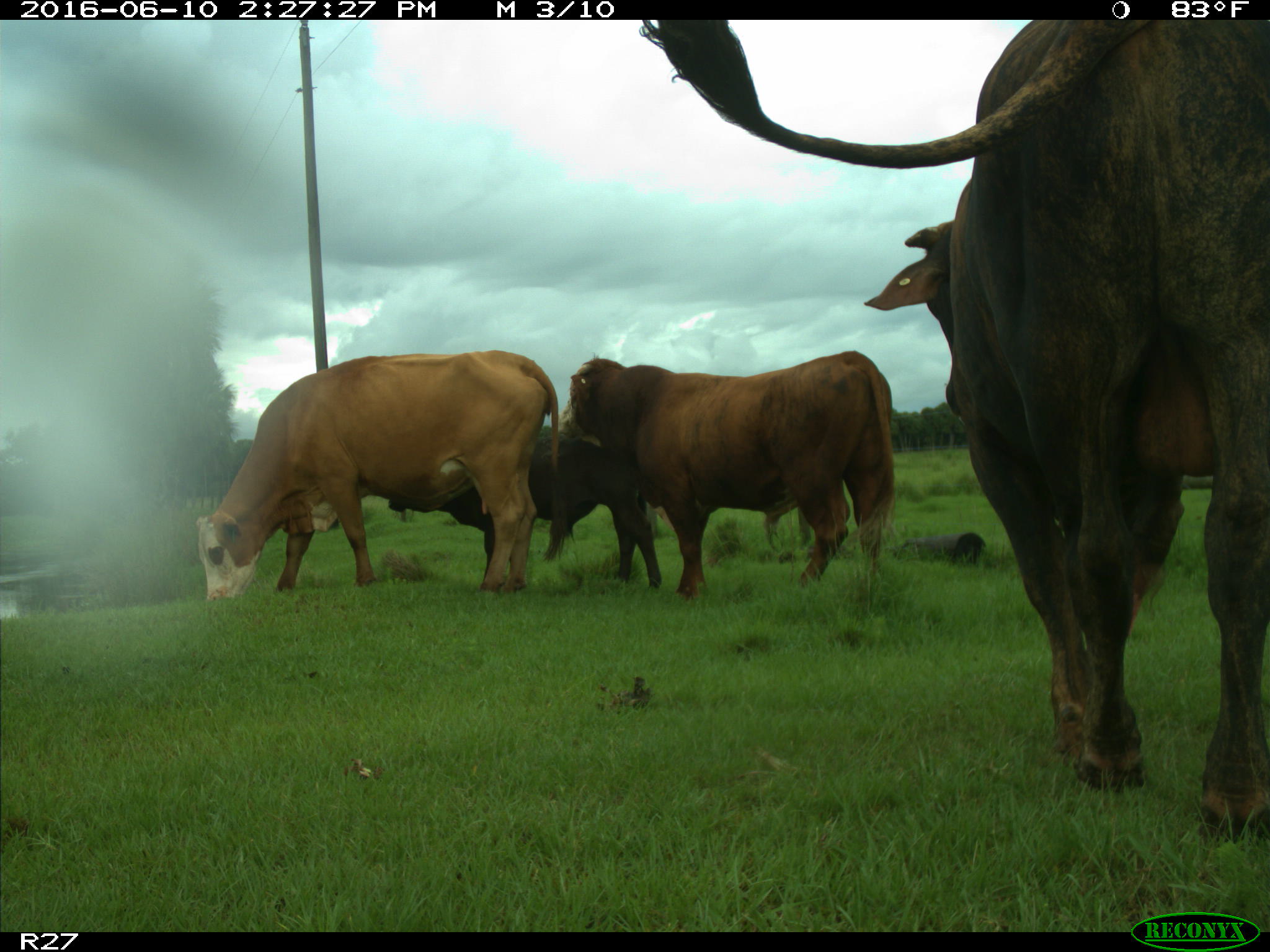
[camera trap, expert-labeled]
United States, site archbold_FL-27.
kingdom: Animalia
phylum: Chordata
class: Mammalia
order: Artiodactyla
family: Bovidae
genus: Bos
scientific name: Bos taurus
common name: domestic cow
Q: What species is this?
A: Bos taurus (domestic cow).